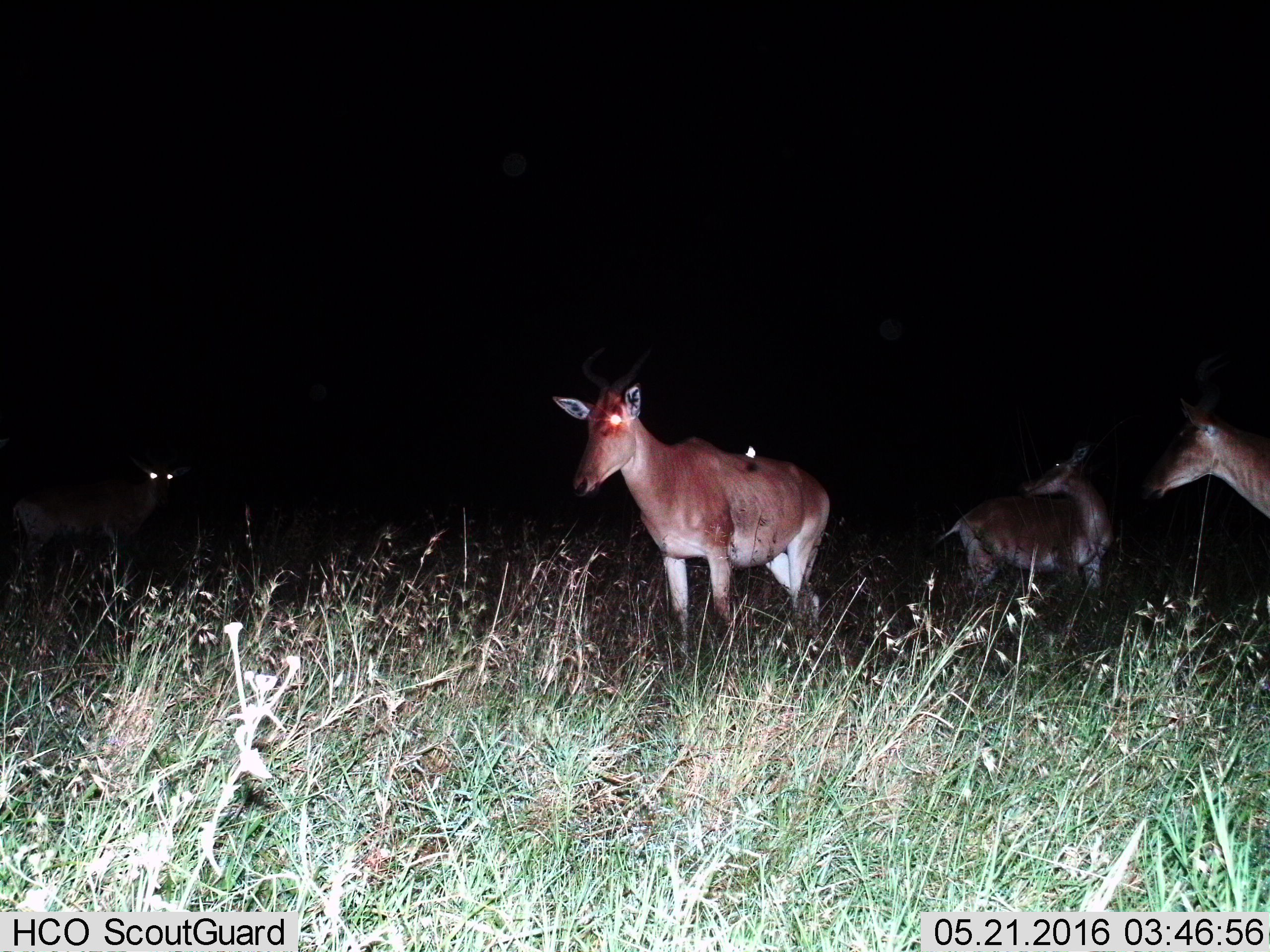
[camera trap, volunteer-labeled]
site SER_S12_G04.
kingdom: Animalia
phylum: Chordata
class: Mammalia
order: Artiodactyla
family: Bovidae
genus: Alcelaphus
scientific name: Alcelaphus buselaphus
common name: hartebeest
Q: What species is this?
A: Hartebeest (Alcelaphus buselaphus).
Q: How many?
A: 4.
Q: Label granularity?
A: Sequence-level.